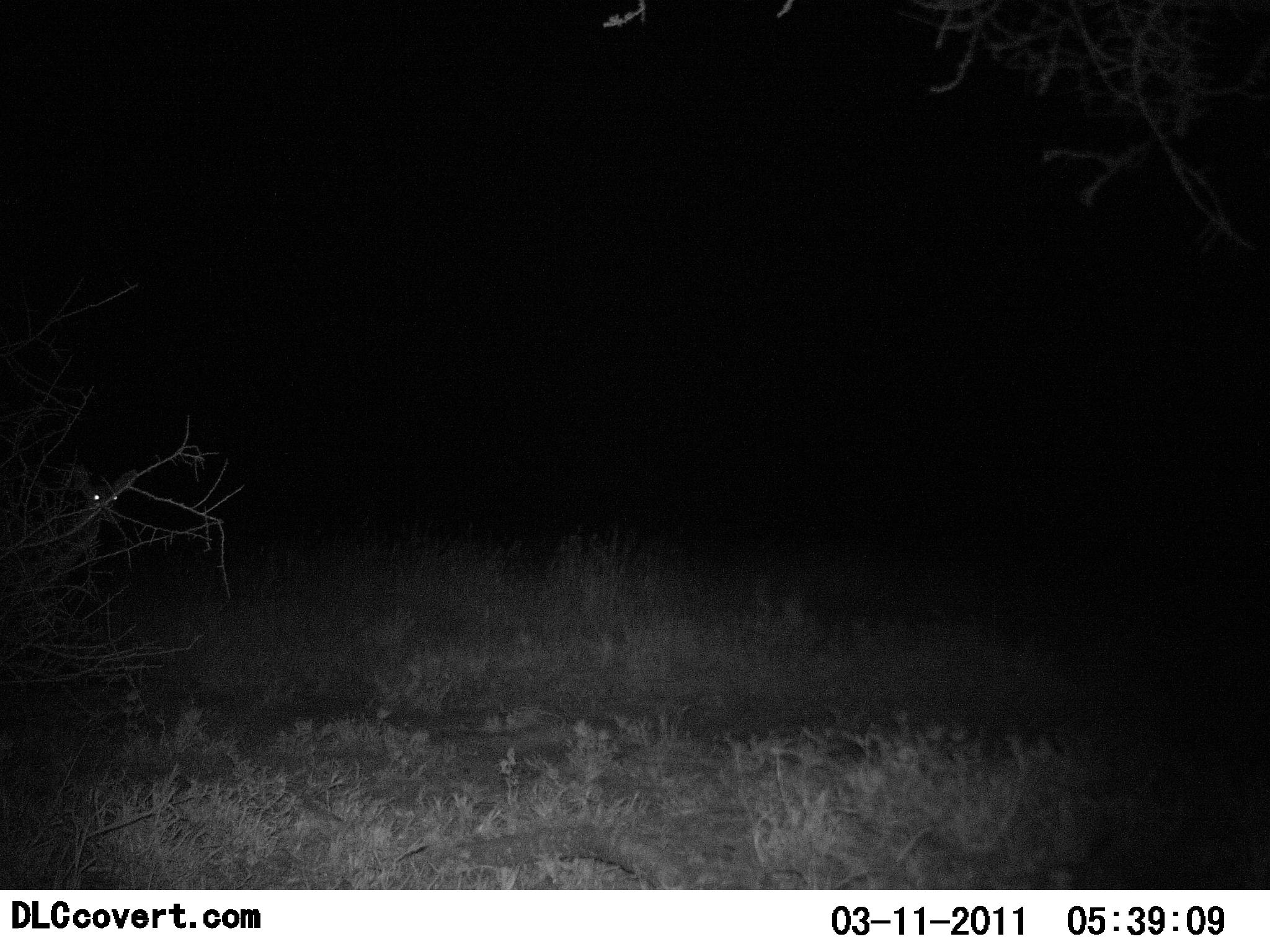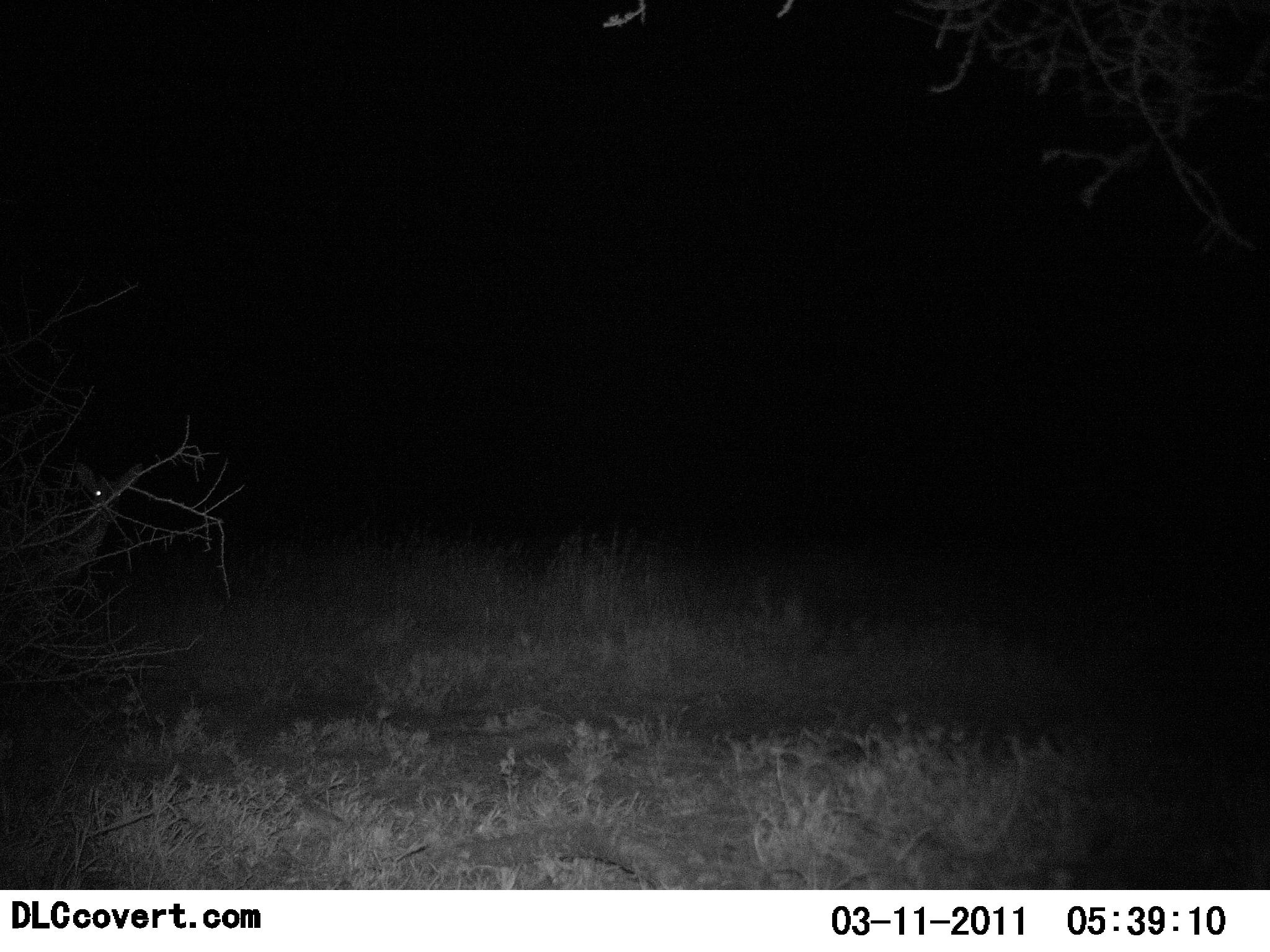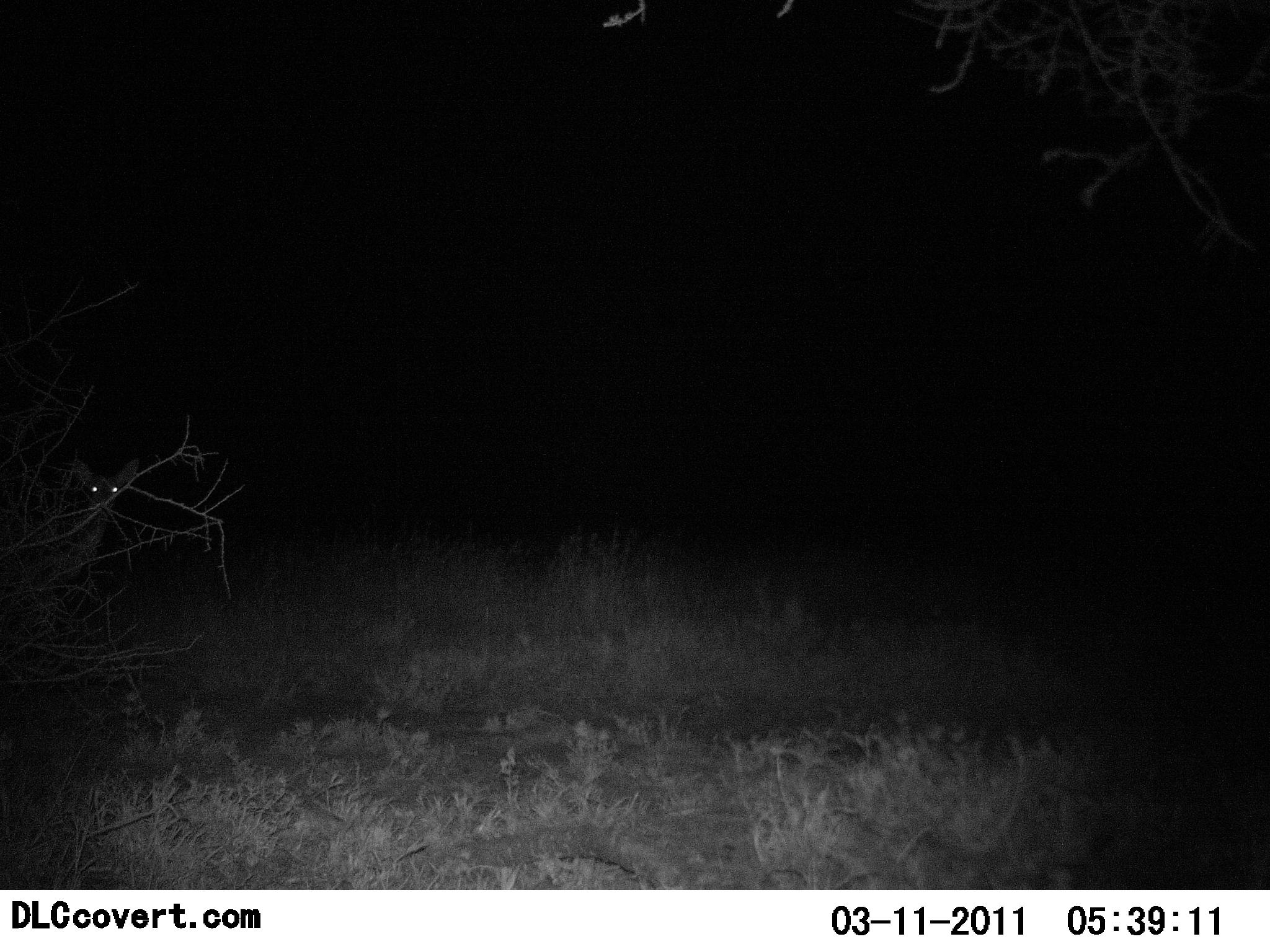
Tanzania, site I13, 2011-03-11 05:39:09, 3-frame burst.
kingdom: Animalia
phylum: Chordata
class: Mammalia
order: Artiodactyla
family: Bovidae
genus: Redunca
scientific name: Redunca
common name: reedbuck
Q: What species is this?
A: Reedbuck (Redunca).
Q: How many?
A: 1.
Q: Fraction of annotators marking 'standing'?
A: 100%.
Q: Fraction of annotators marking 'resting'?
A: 0%.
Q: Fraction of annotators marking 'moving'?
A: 0%.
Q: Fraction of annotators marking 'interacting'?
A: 0%.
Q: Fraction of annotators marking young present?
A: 0%.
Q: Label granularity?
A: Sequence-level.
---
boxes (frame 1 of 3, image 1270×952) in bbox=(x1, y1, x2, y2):
animal: bbox=(0, 468, 138, 594)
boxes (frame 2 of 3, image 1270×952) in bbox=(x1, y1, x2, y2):
animal: bbox=(0, 462, 142, 620)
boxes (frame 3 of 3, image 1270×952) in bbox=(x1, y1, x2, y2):
animal: bbox=(0, 458, 139, 599)